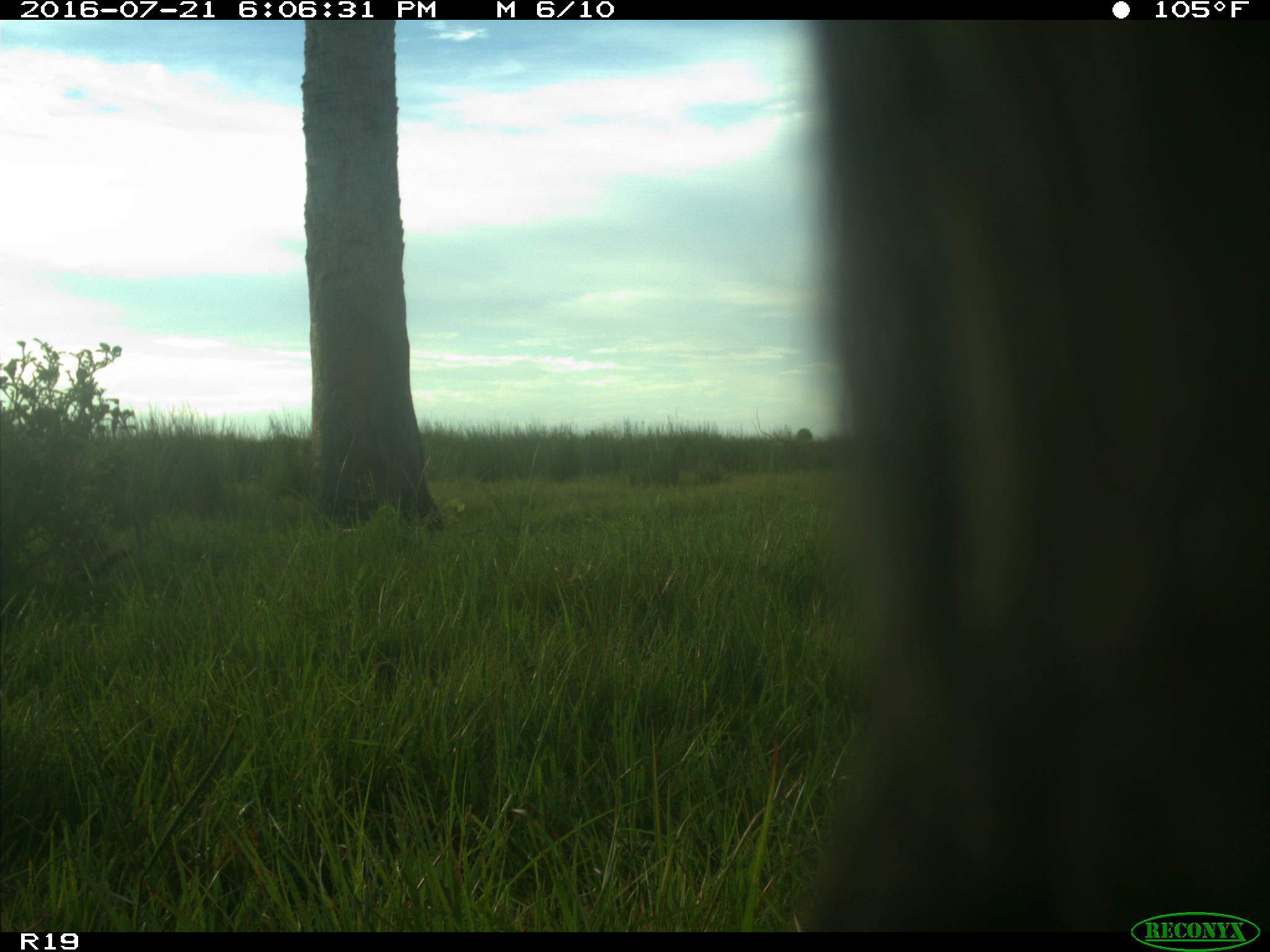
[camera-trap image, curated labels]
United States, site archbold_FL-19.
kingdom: Animalia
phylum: Chordata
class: Mammalia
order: Artiodactyla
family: Bovidae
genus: Bos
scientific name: Bos taurus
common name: domestic cow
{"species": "Bos taurus (domestic cow)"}